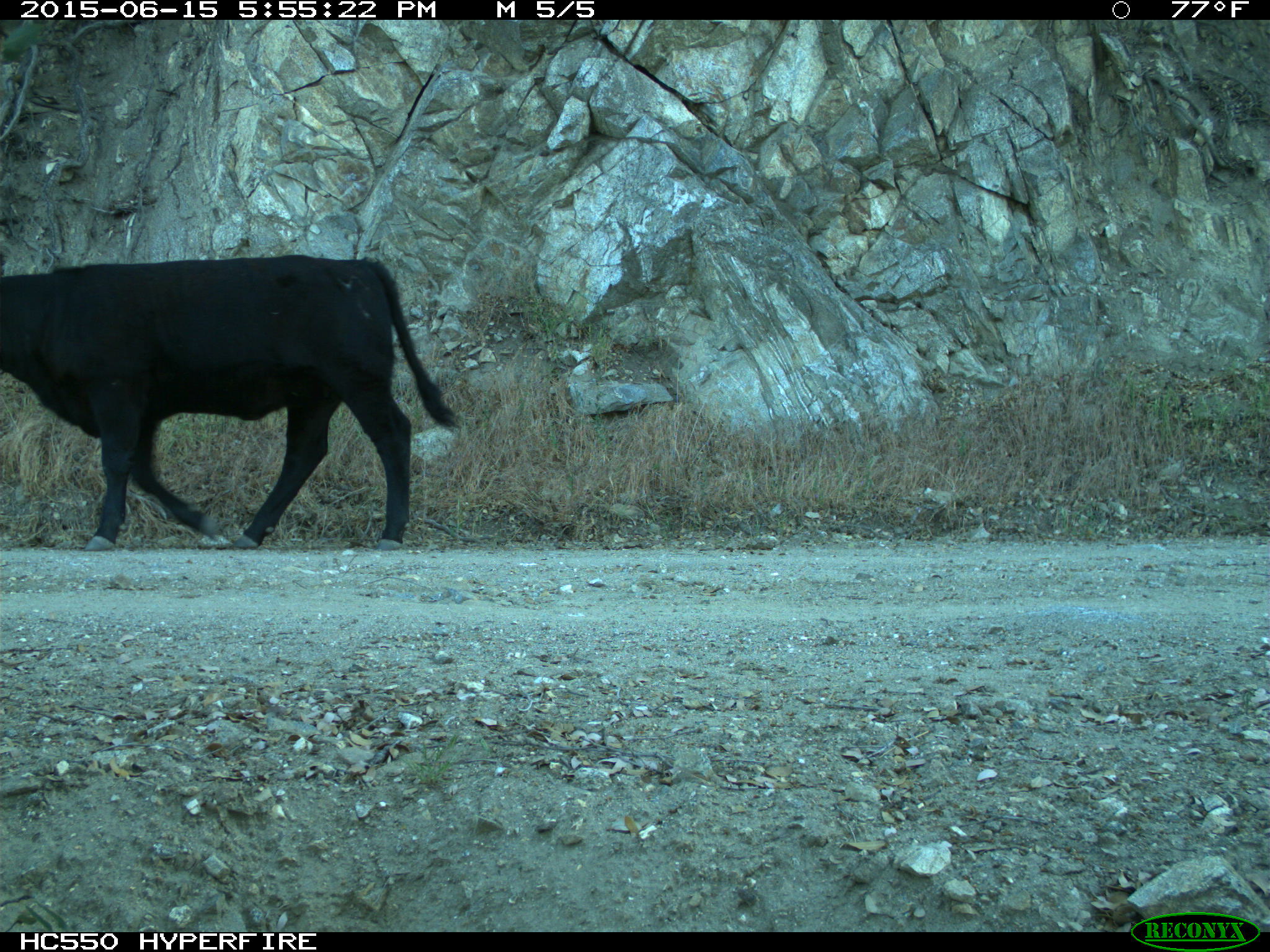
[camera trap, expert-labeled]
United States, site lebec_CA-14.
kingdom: Animalia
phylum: Chordata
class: Mammalia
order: Artiodactyla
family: Bovidae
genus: Bos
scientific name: Bos taurus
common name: domestic cow